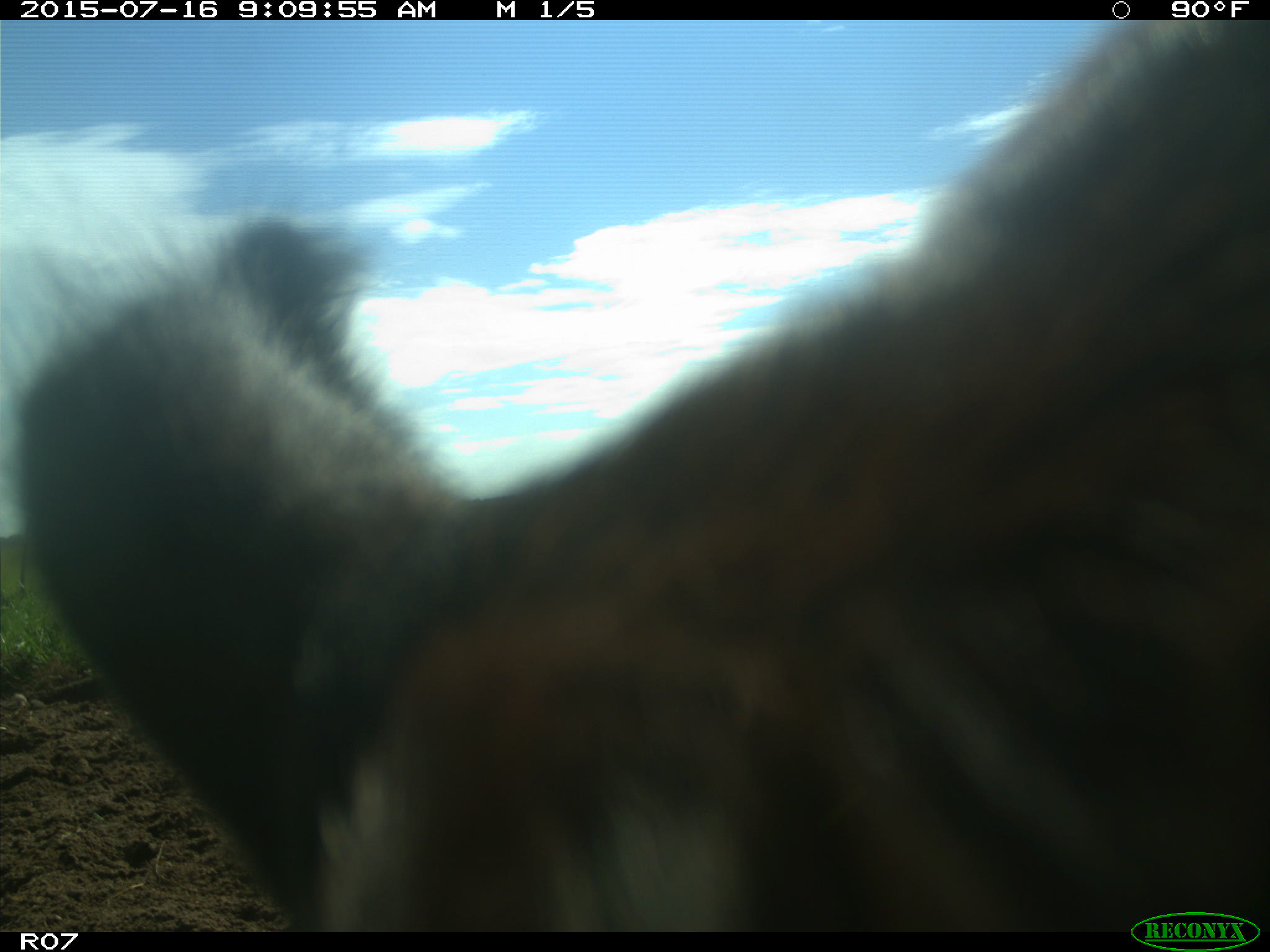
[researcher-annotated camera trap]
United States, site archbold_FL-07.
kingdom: Animalia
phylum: Chordata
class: Mammalia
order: Artiodactyla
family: Bovidae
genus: Bos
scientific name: Bos taurus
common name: domestic cow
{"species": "Bos taurus (domestic cow)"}